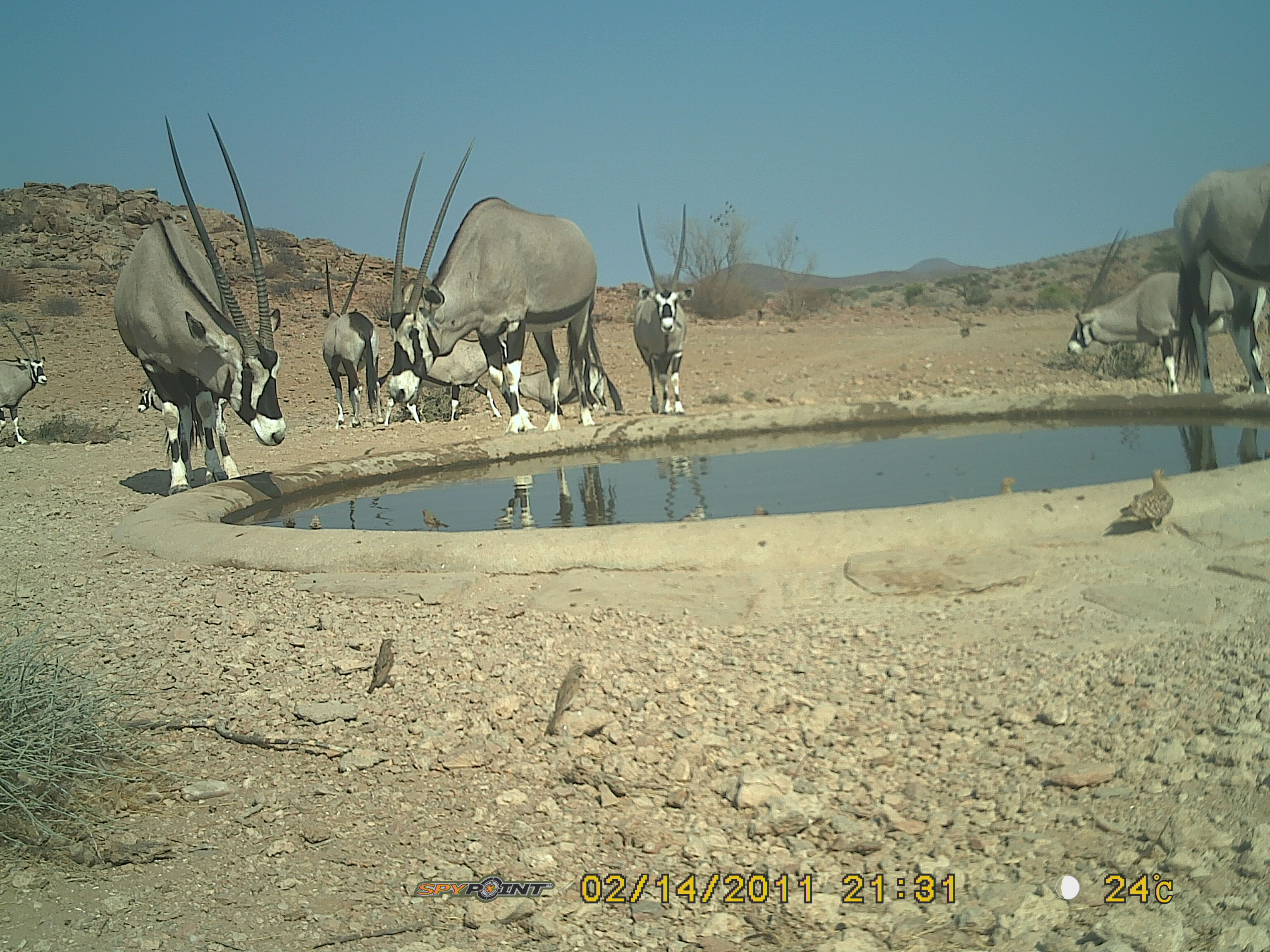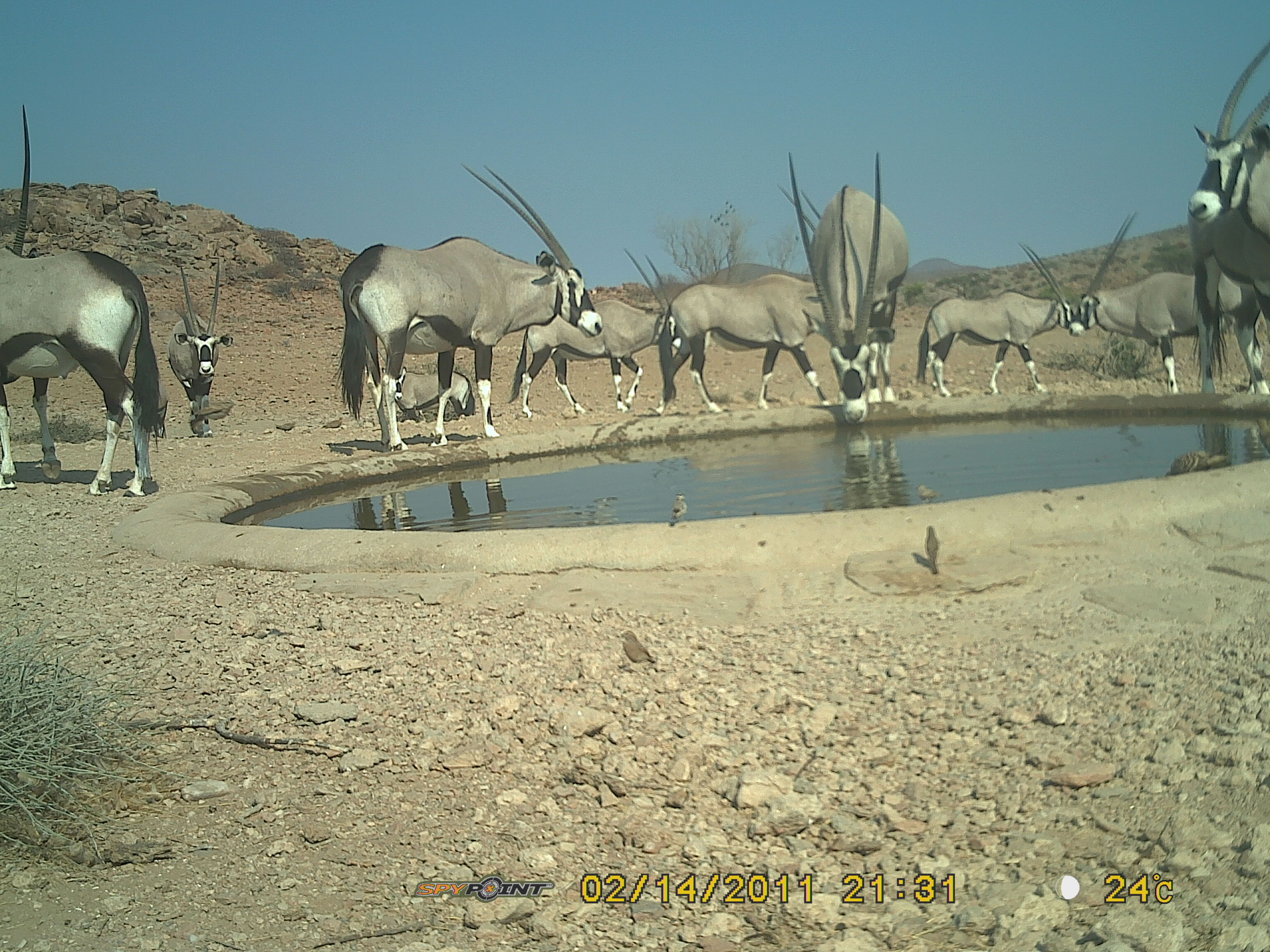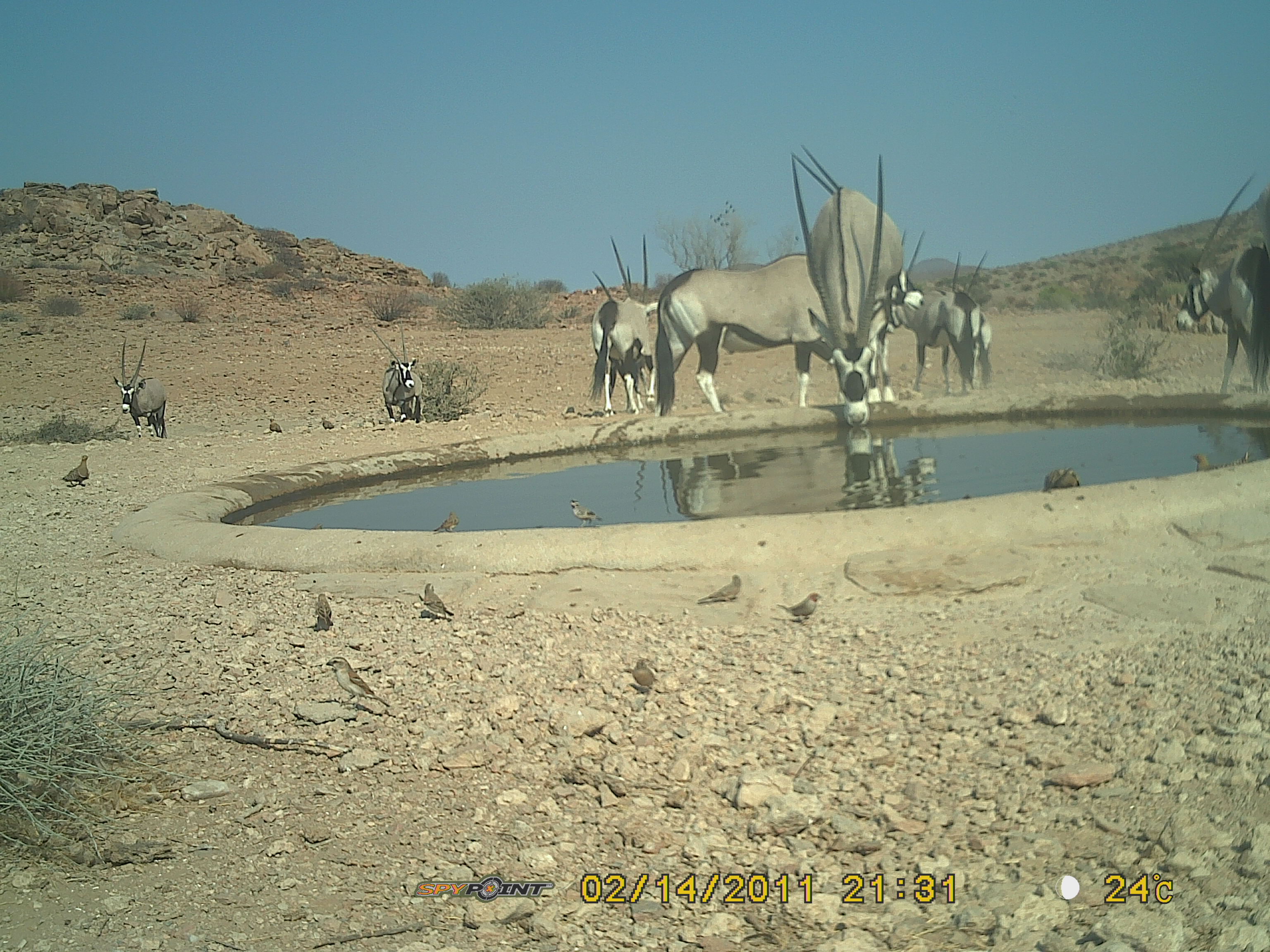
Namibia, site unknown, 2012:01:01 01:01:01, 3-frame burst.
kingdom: Animalia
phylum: Chordata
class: Mammalia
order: Artiodactyla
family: Bovidae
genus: Oryx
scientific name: Oryx gazella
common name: gemsbok